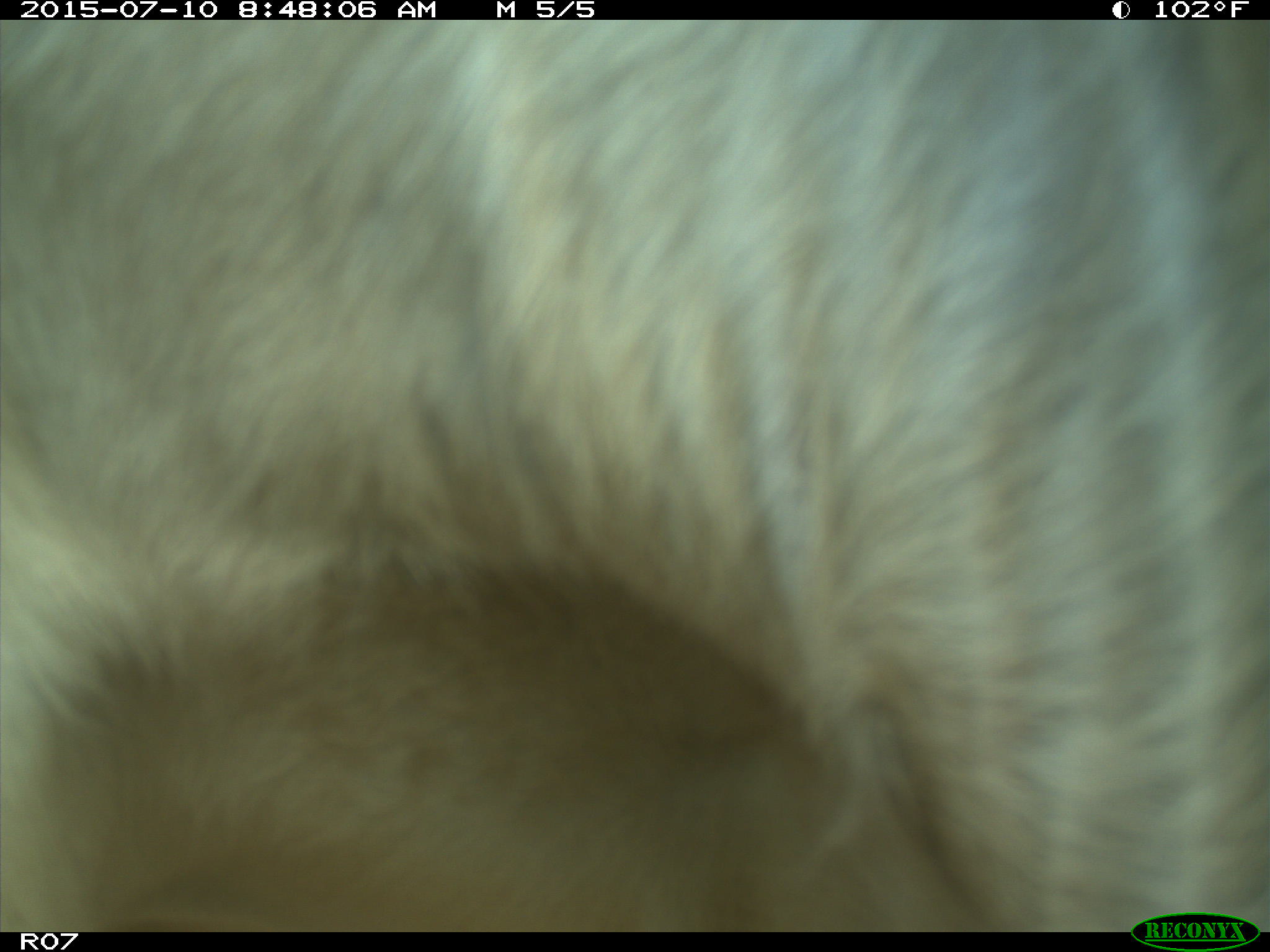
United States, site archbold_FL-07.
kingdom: Animalia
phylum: Chordata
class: Mammalia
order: Artiodactyla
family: Bovidae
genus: Bos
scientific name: Bos taurus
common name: domestic cow